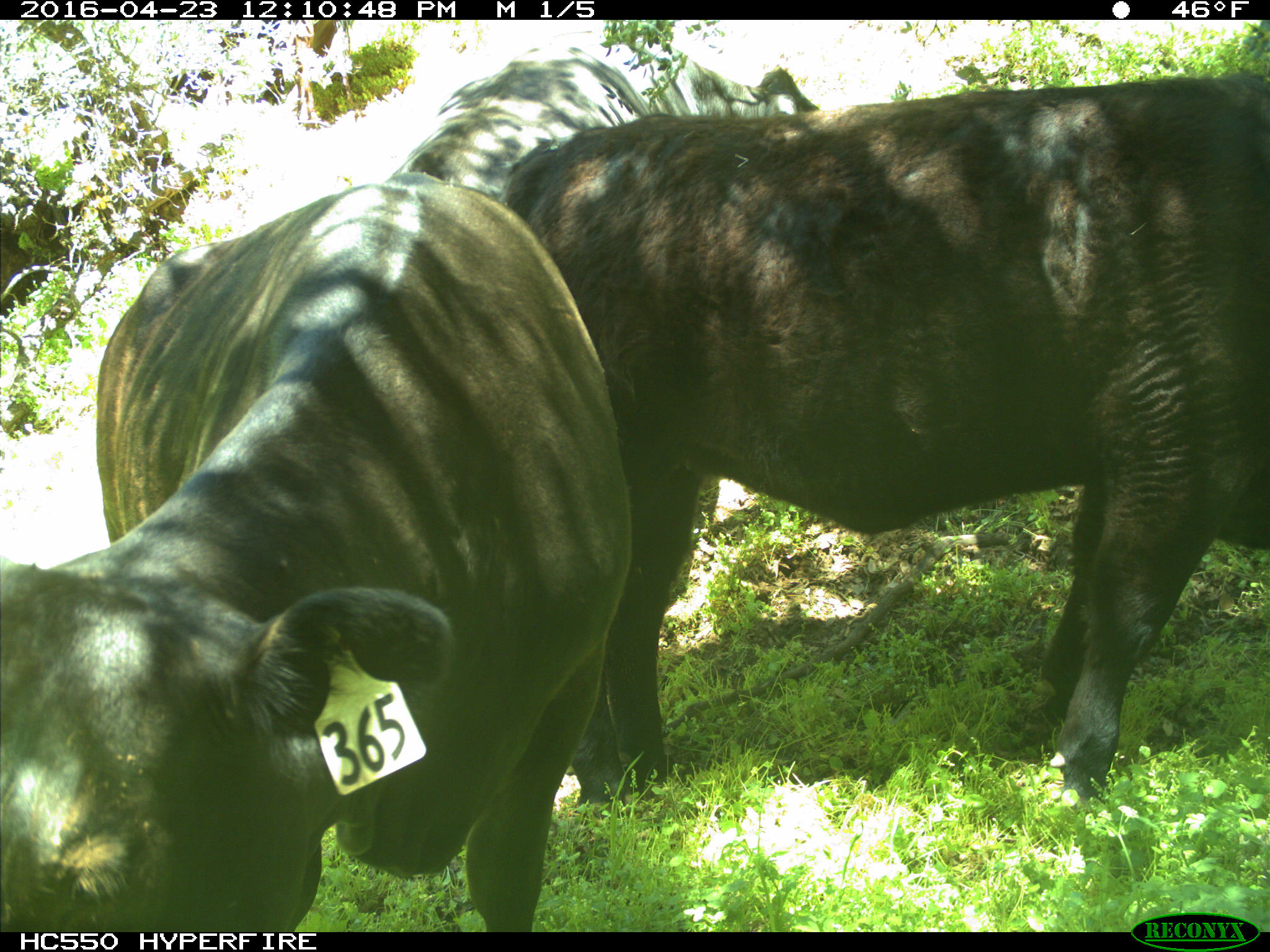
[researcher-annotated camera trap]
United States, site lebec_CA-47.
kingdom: Animalia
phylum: Chordata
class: Mammalia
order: Artiodactyla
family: Bovidae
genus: Bos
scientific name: Bos taurus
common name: domestic cow